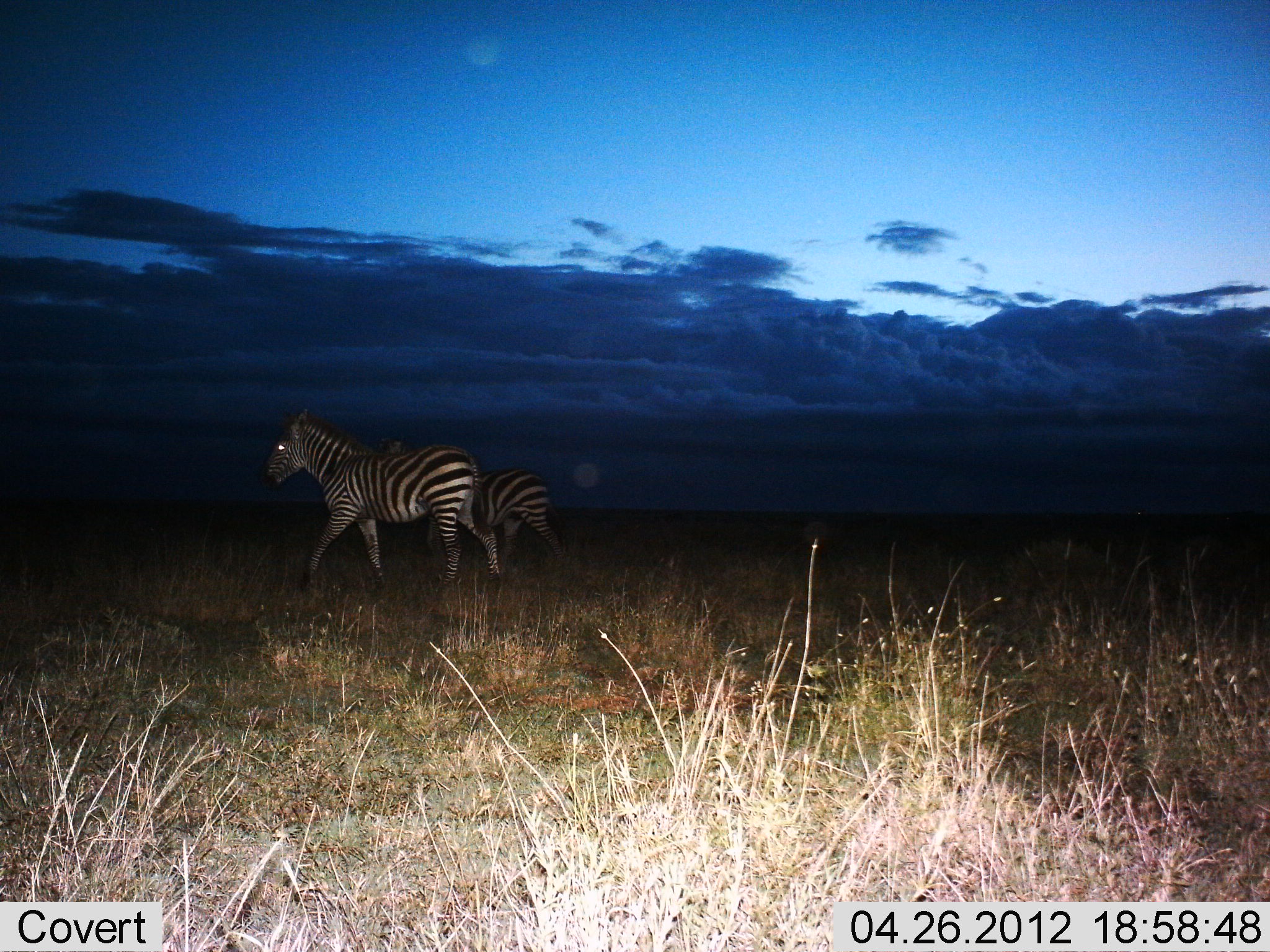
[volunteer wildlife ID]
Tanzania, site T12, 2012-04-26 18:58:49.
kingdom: Animalia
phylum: Chordata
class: Mammalia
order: Perissodactyla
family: Equidae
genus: Equus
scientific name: Equus quagga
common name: plains zebra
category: zebra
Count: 2.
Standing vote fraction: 31%.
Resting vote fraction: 0%.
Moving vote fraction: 81%.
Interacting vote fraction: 0%.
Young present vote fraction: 0%.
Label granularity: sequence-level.